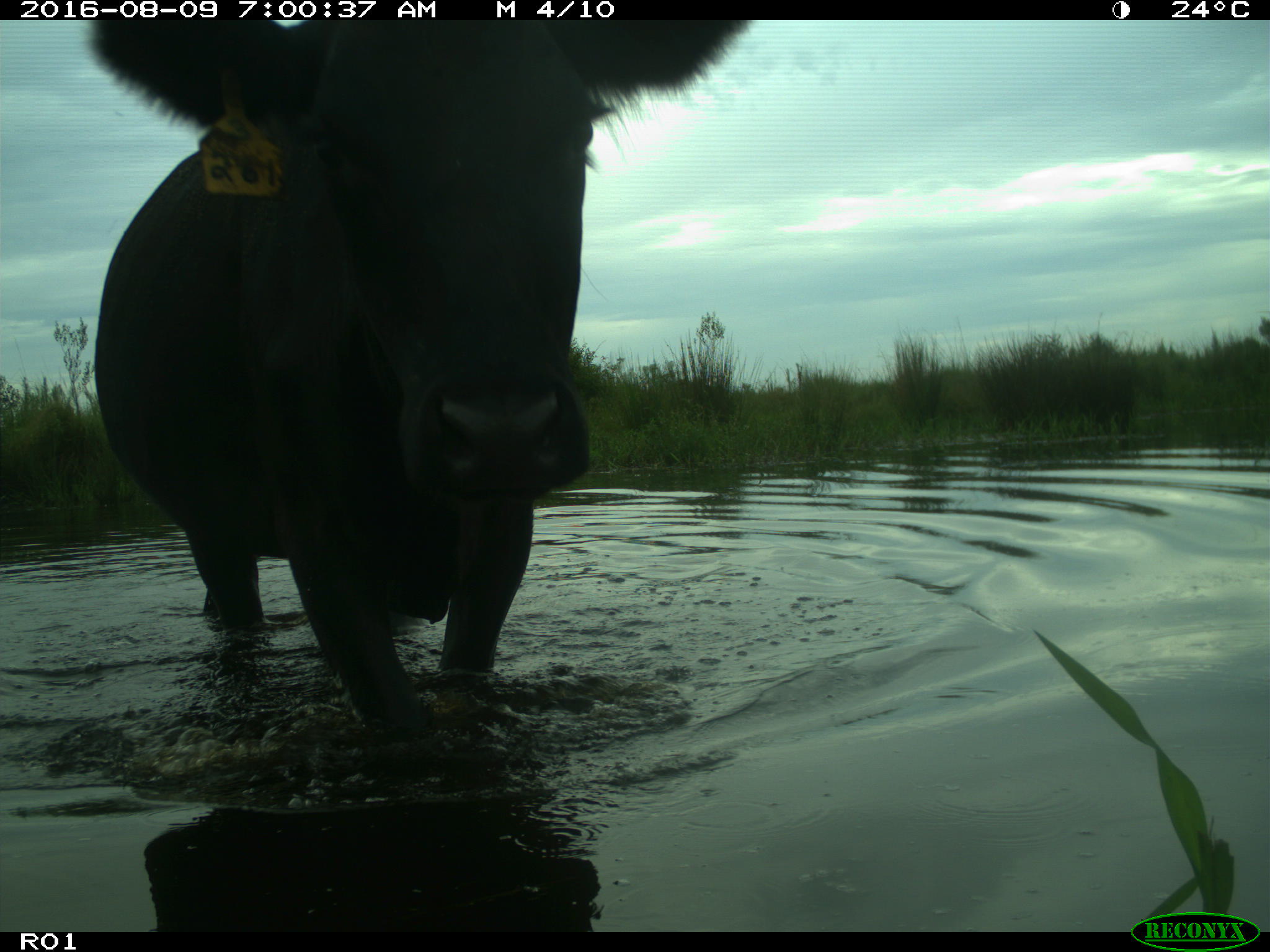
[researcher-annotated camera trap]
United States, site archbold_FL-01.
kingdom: Animalia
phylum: Chordata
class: Mammalia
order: Artiodactyla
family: Bovidae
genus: Bos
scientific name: Bos taurus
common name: domestic cow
Bos taurus (domestic cow).